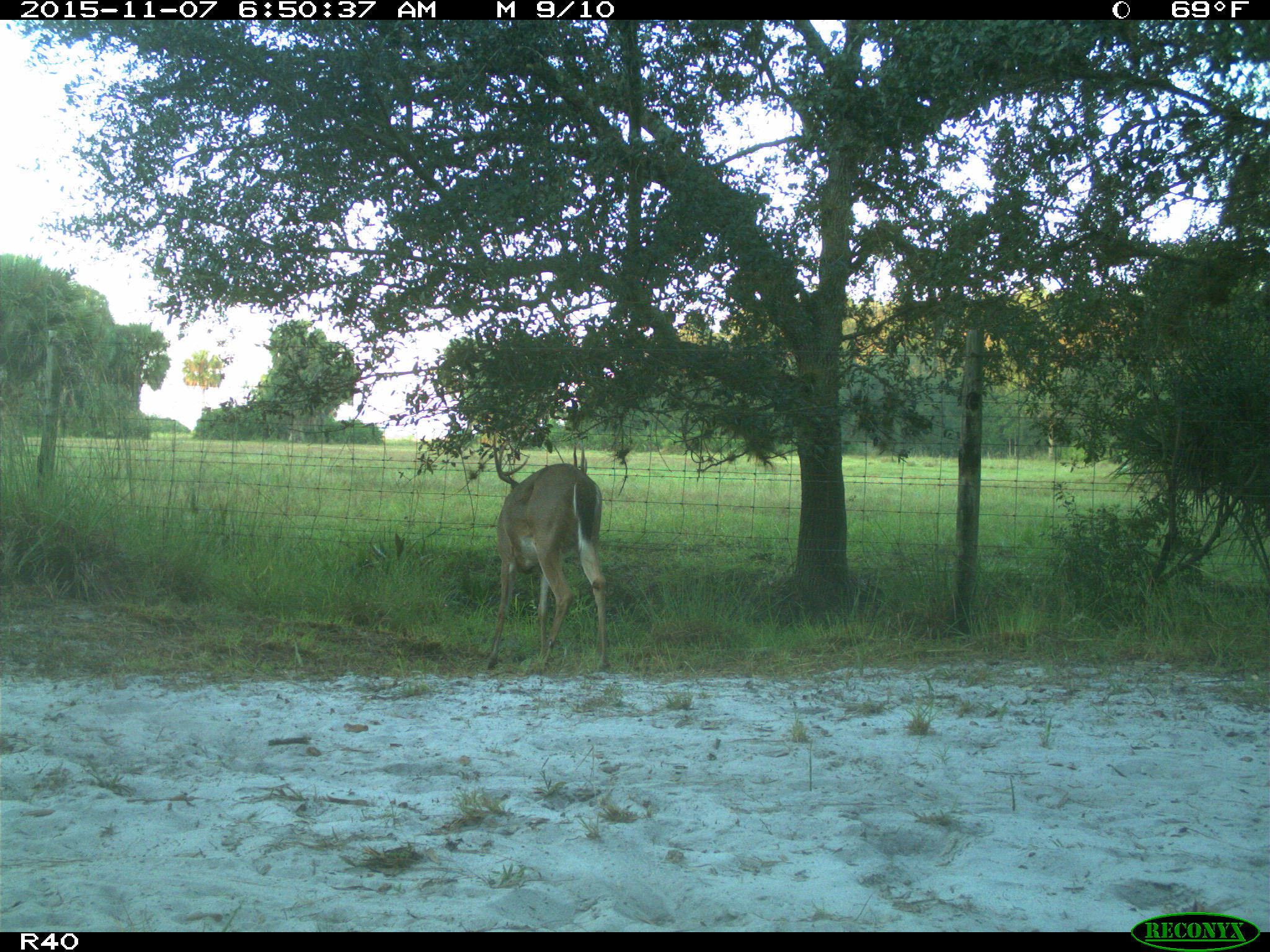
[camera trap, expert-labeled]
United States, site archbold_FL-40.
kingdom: Animalia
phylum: Chordata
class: Mammalia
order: Artiodactyla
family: Cervidae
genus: Odocoileus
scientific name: Odocoileus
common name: deer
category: unidentified deer